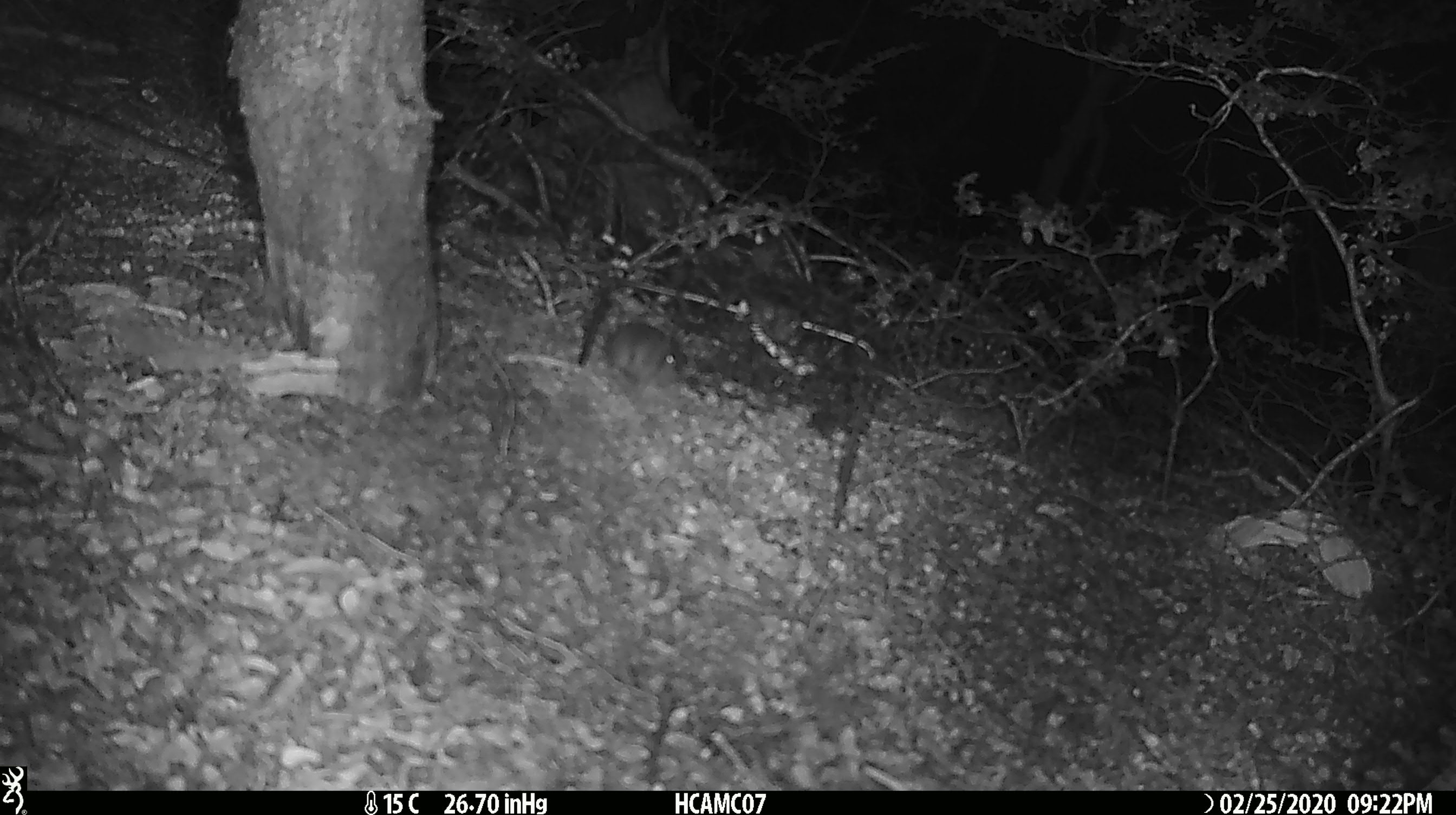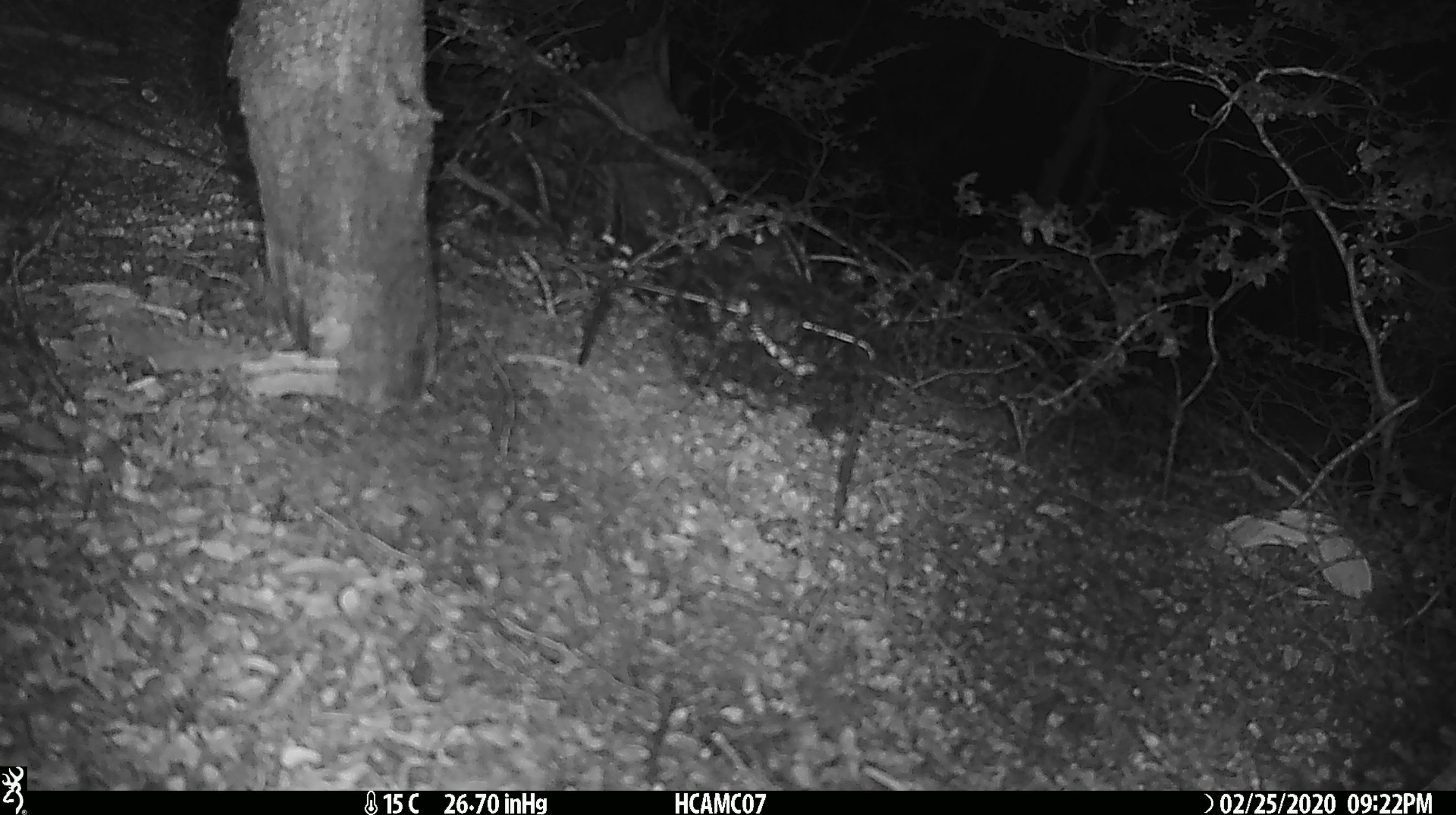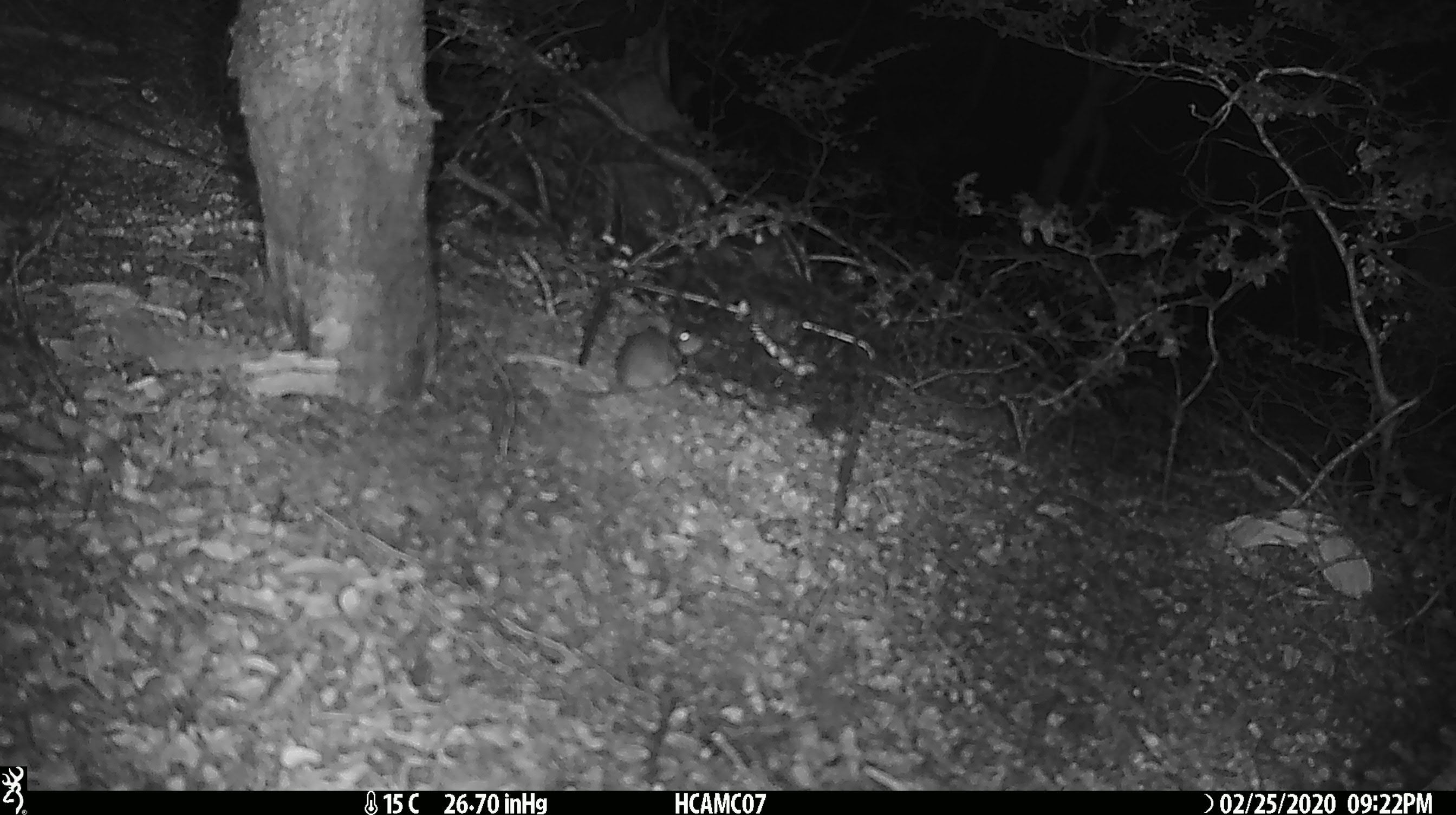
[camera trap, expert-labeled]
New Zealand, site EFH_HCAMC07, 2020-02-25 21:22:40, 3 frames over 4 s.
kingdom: Animalia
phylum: Chordata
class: Mammalia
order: Rodentia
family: Muridae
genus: Mus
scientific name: Mus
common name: mouse